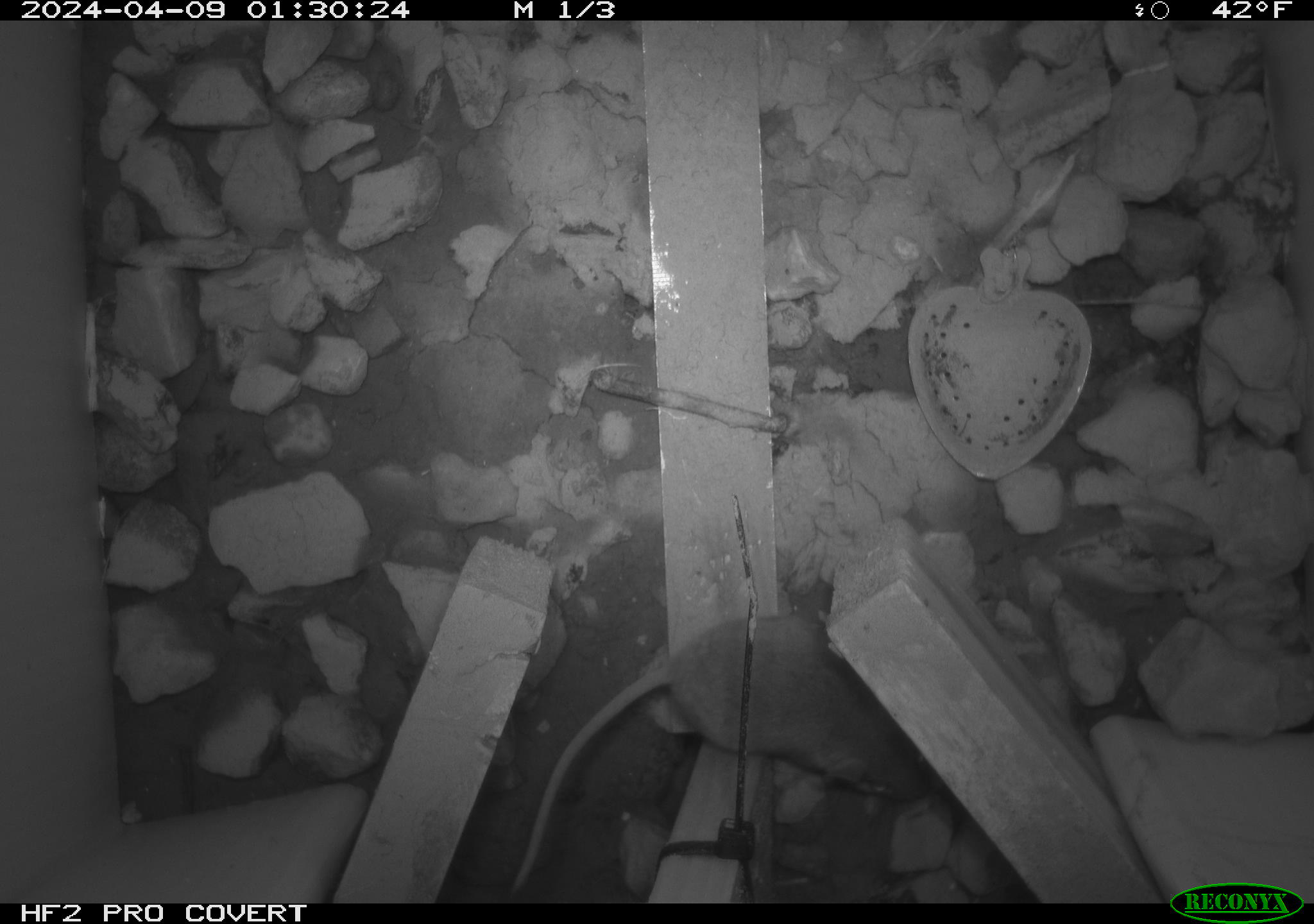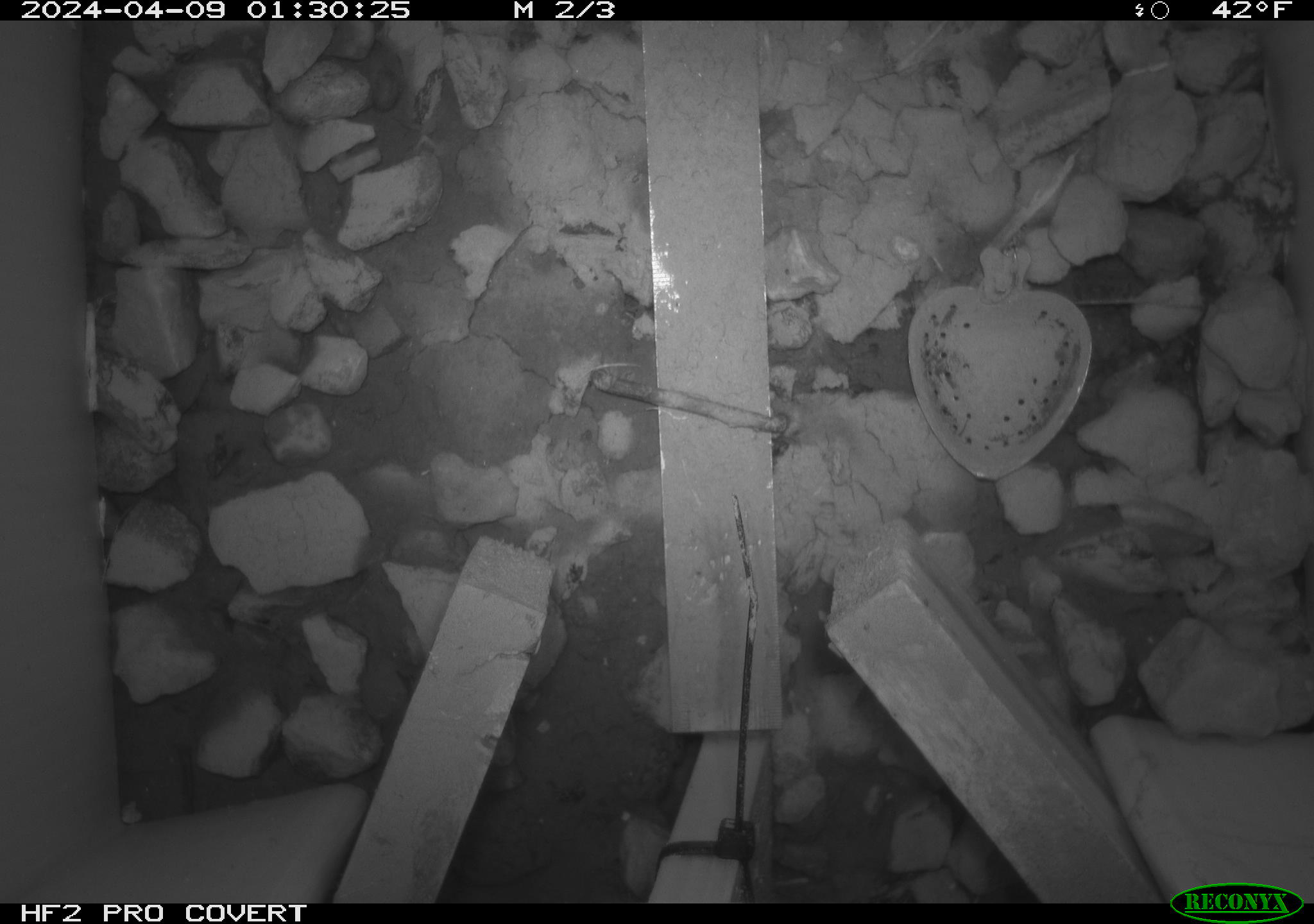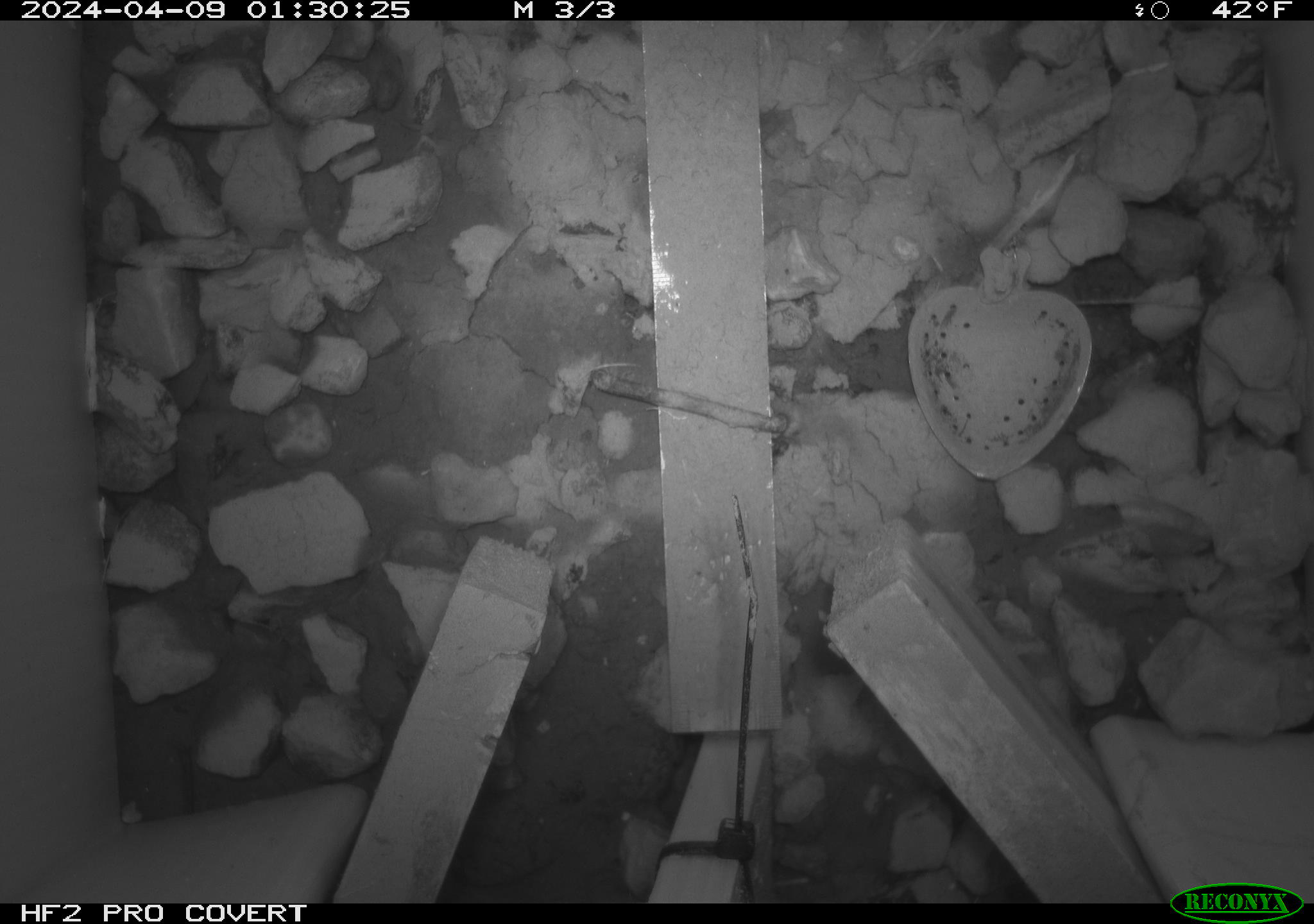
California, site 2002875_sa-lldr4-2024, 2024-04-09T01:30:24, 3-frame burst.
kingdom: Animalia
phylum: Chordata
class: Mammalia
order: Rodentia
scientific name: Rodentia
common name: rodent